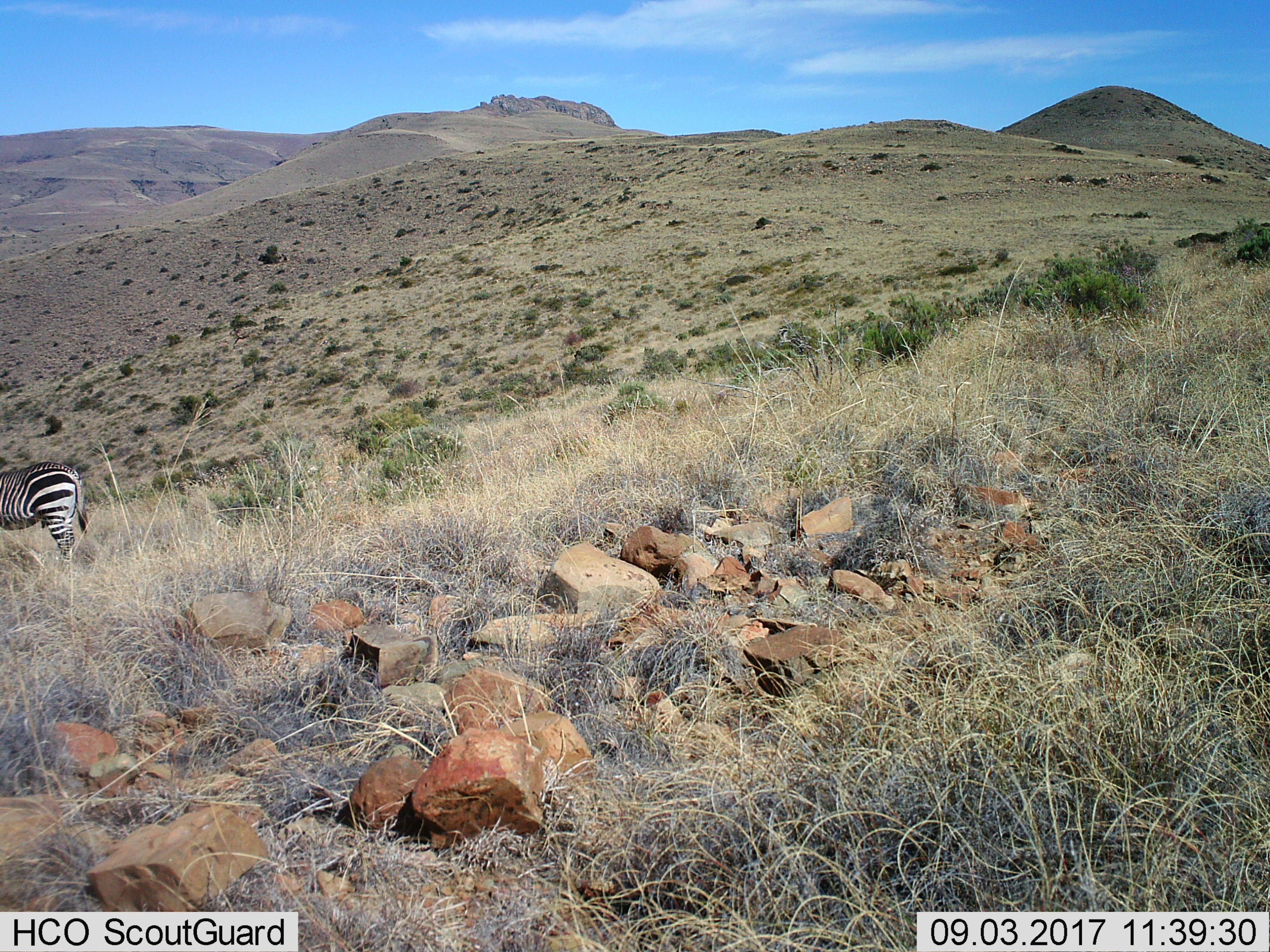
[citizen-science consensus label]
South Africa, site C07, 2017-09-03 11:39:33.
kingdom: Animalia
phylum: Chordata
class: Mammalia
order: Perissodactyla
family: Equidae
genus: Equus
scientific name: Equus zebra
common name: mountain zebra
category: zebramountain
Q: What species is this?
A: Zebramountain (mountain zebra) (Equus zebra).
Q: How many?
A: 1.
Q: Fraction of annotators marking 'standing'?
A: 100%.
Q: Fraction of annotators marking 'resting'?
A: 0%.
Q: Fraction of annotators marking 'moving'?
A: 0%.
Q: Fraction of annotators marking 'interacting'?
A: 0%.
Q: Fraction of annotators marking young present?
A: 0%.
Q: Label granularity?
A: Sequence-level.